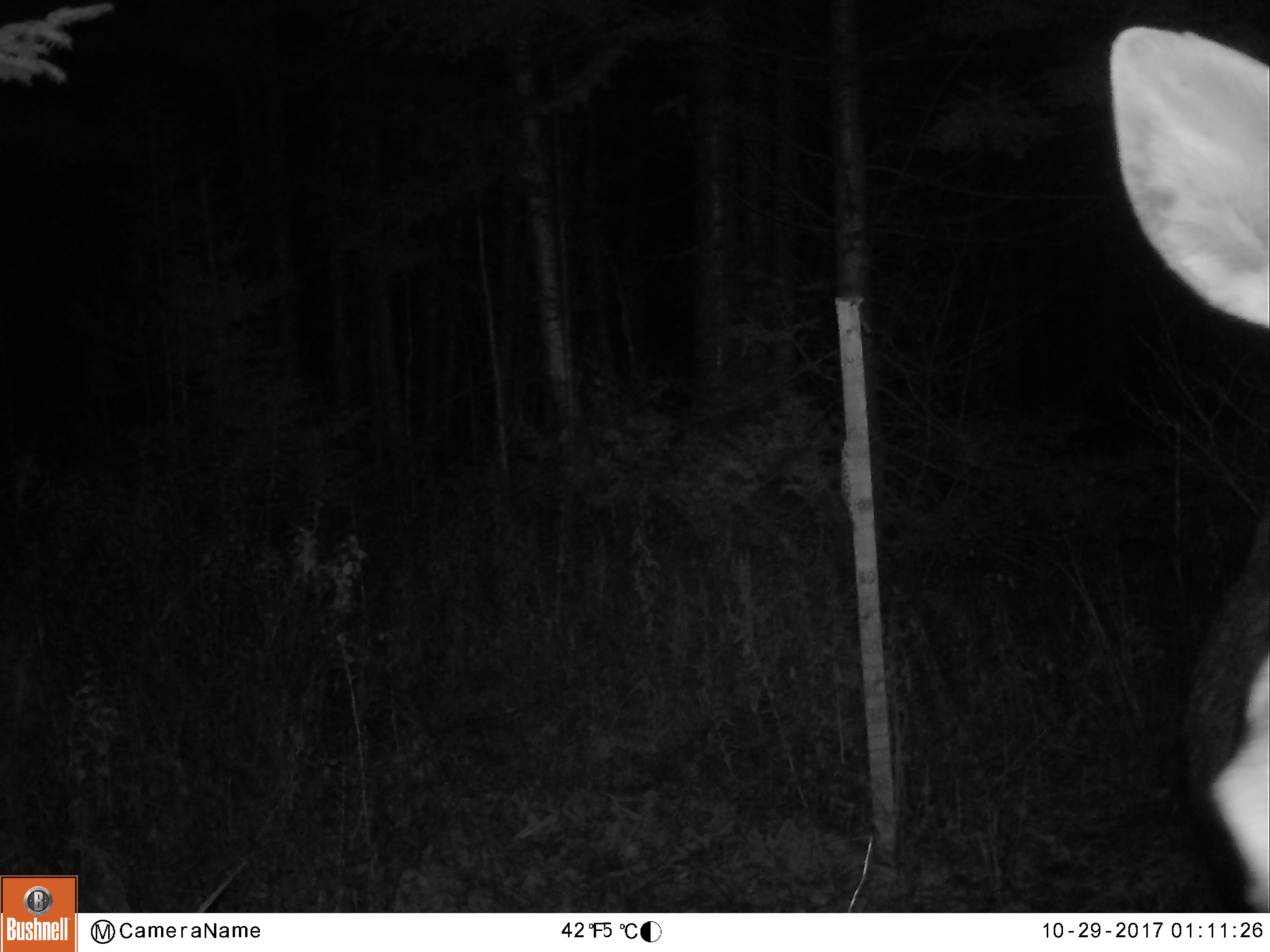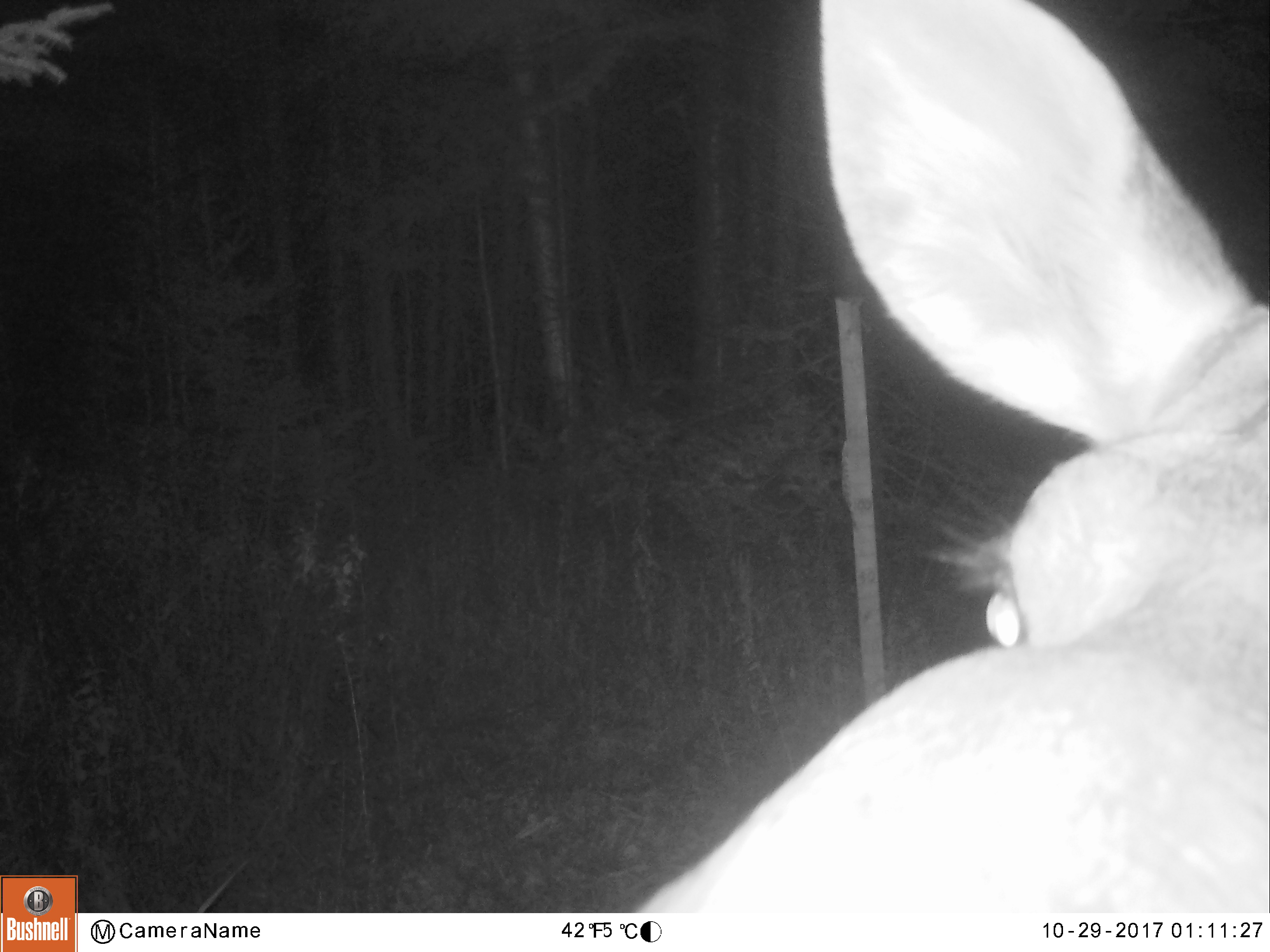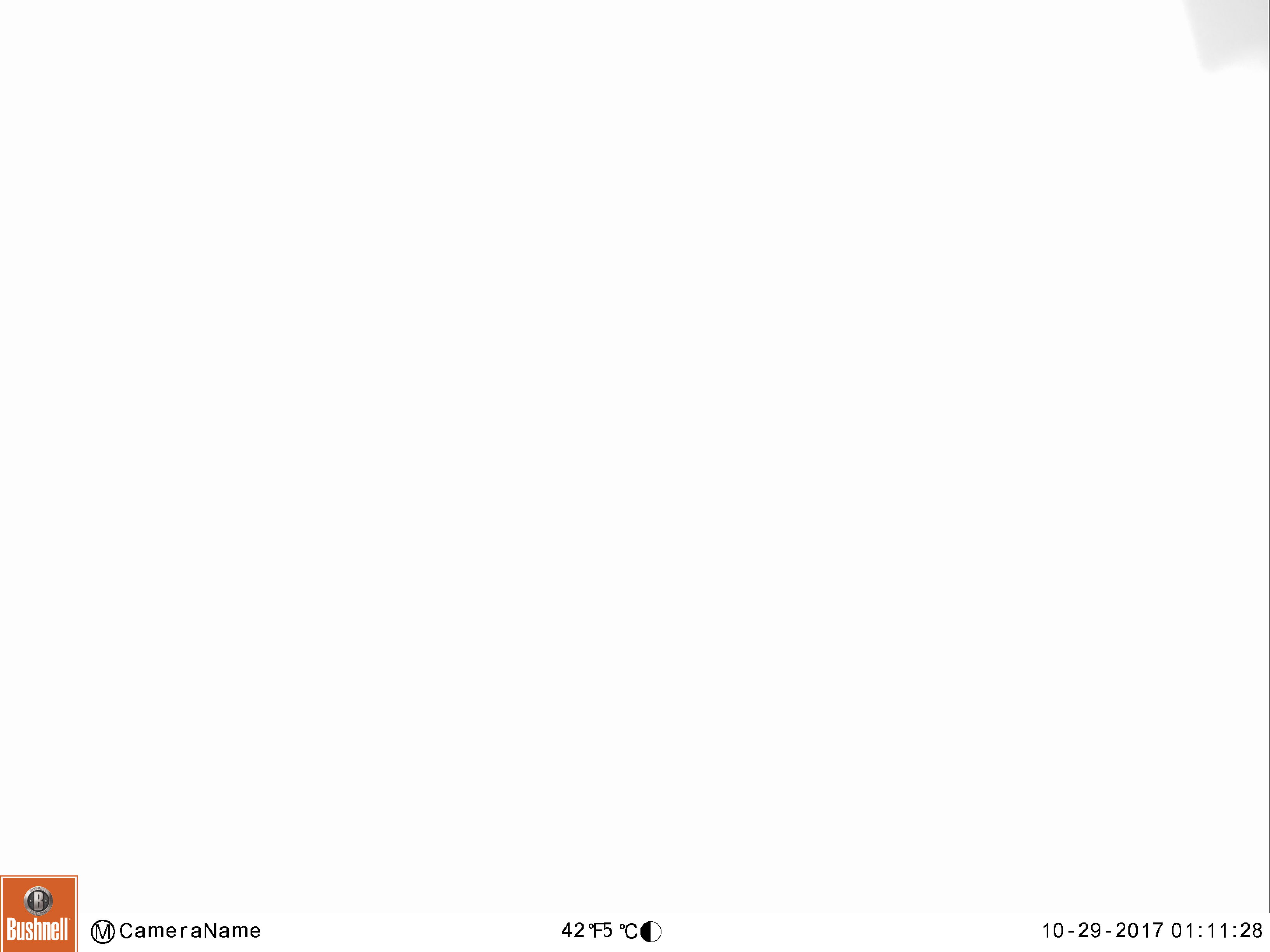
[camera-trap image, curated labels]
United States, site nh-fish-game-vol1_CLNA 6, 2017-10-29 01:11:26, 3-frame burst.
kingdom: Animalia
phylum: Chordata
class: Mammalia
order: Artiodactyla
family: Cervidae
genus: Alces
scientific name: Alces alces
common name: moose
Moose (Alces alces).